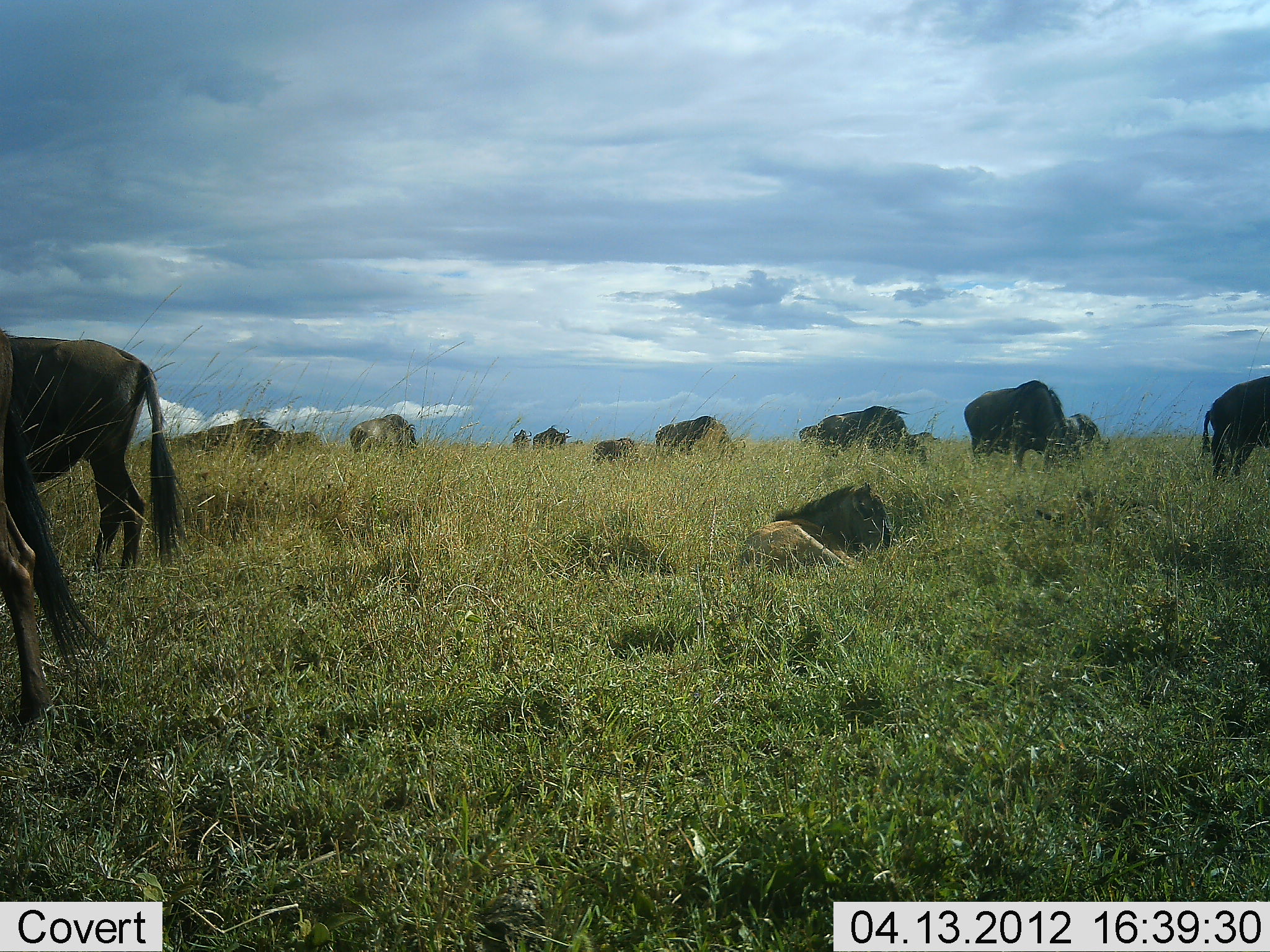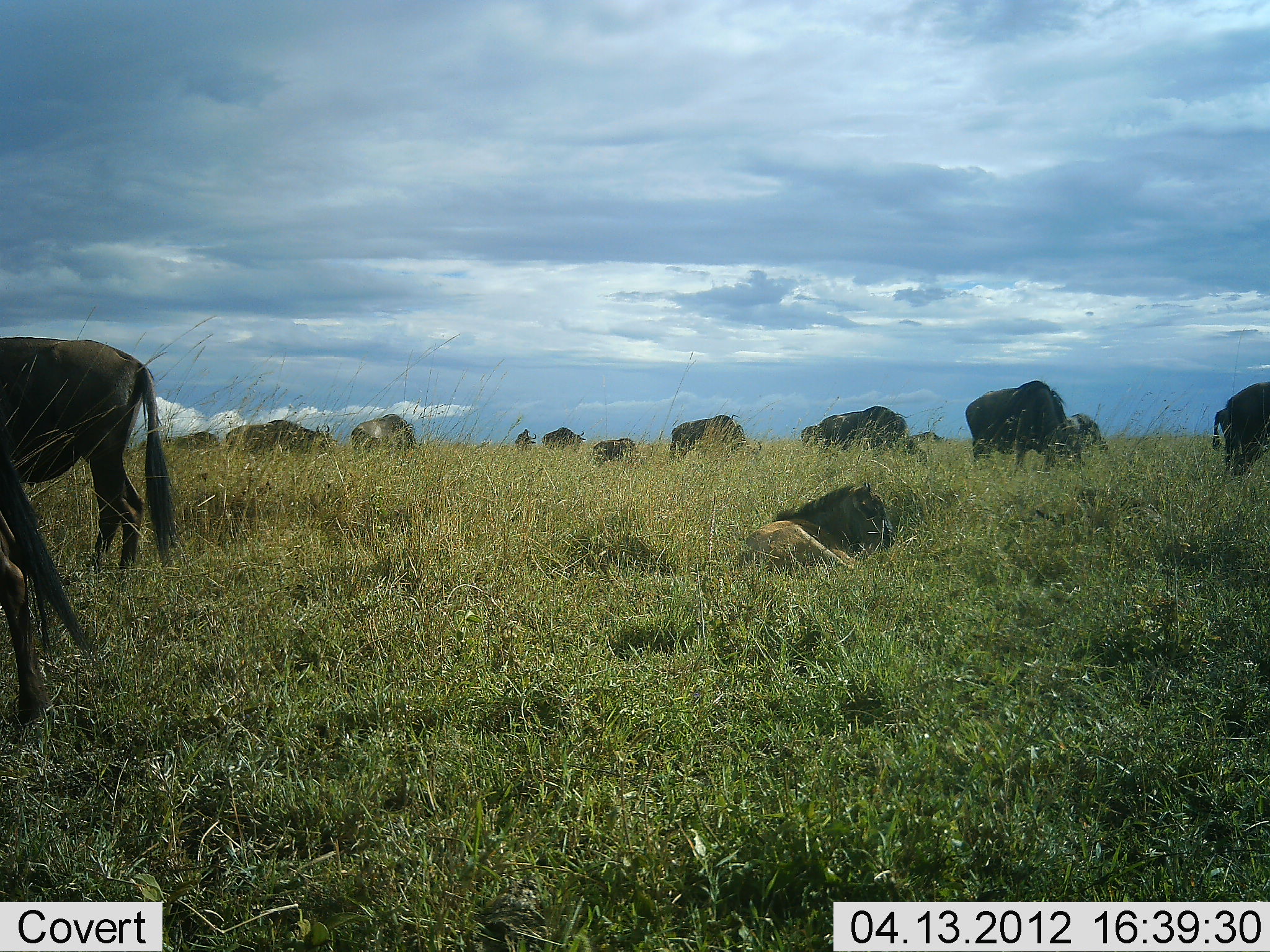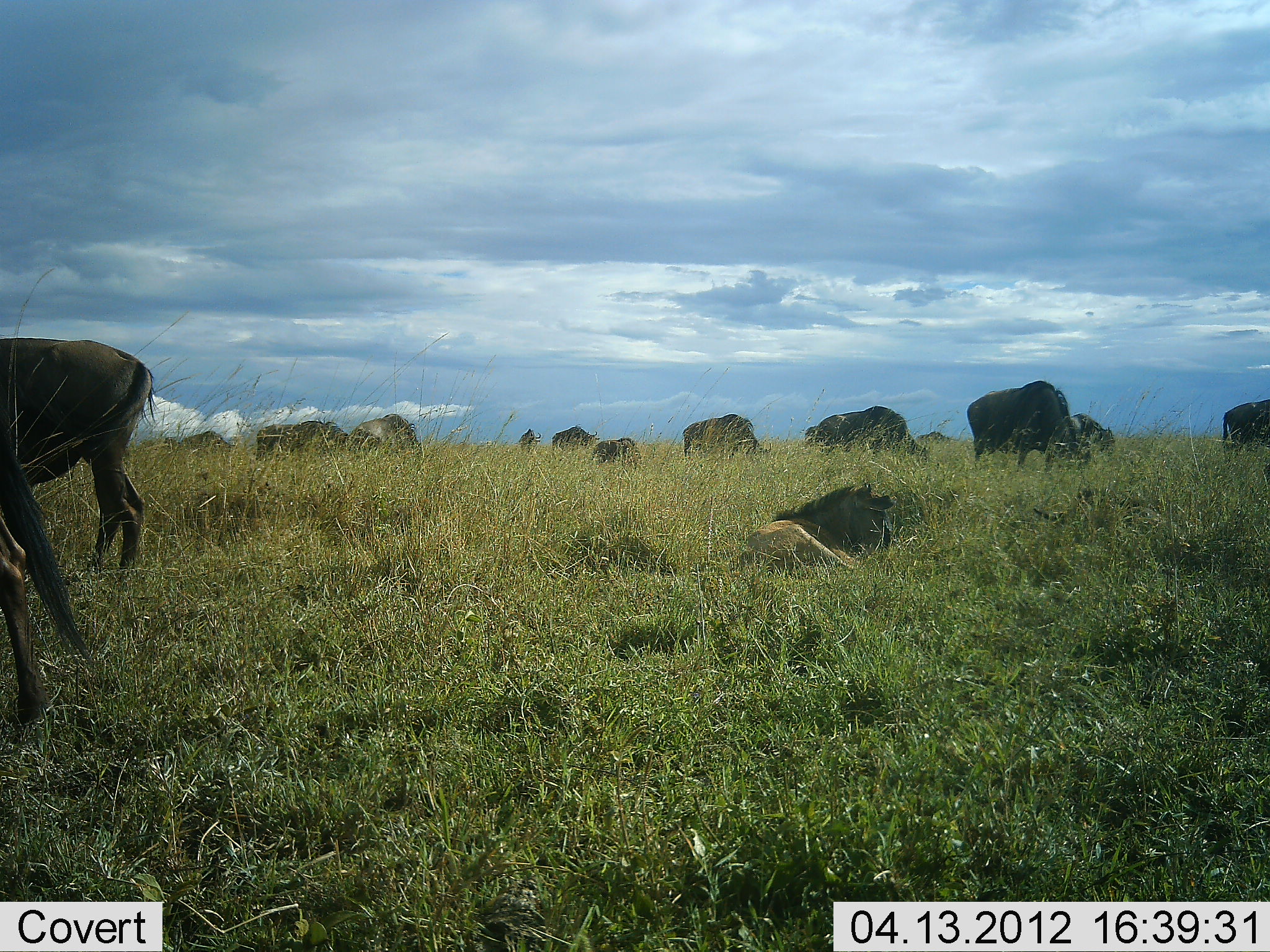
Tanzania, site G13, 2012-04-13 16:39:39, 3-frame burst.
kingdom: Animalia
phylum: Chordata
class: Mammalia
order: Artiodactyla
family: Bovidae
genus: Connochaetes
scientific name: Connochaetes taurinus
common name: blue wildebeest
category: wildebeest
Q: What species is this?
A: Wildebeest (blue wildebeest) (Connochaetes taurinus).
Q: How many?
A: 11-50.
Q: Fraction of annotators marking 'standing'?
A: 29%.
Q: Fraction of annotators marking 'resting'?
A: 76%.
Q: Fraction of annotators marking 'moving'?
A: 41%.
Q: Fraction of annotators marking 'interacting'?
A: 6%.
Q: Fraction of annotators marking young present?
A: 35%.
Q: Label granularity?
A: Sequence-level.